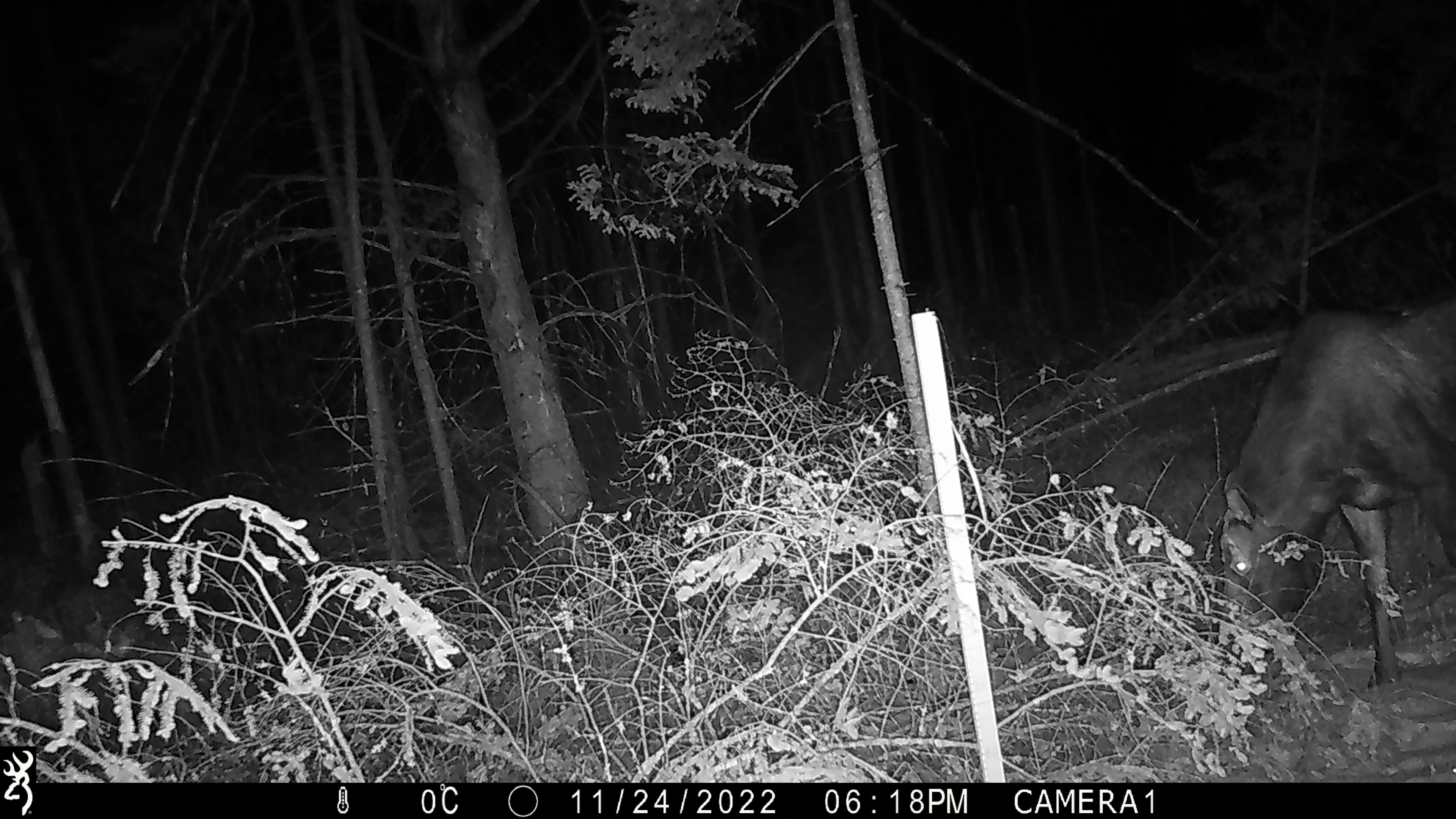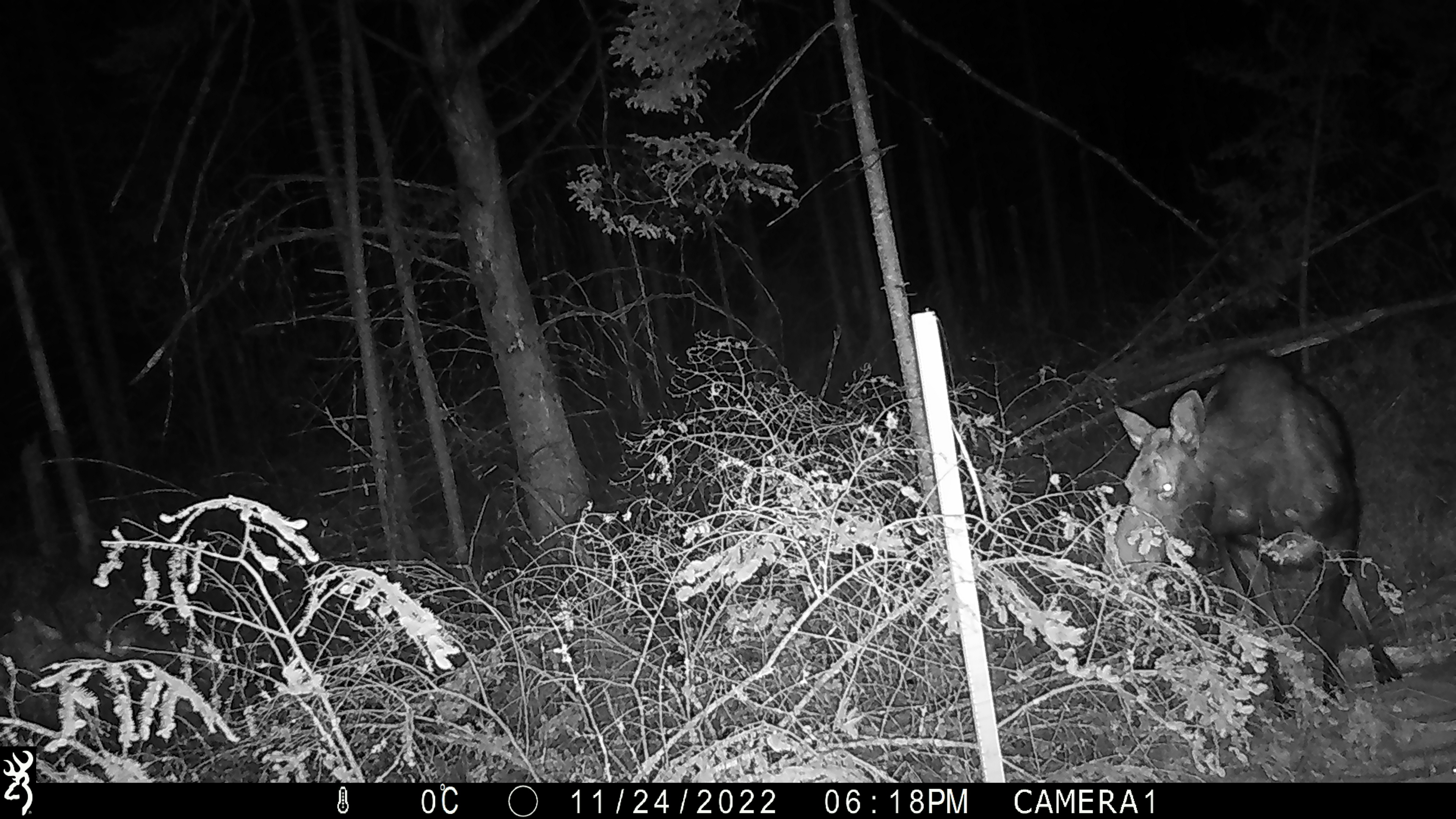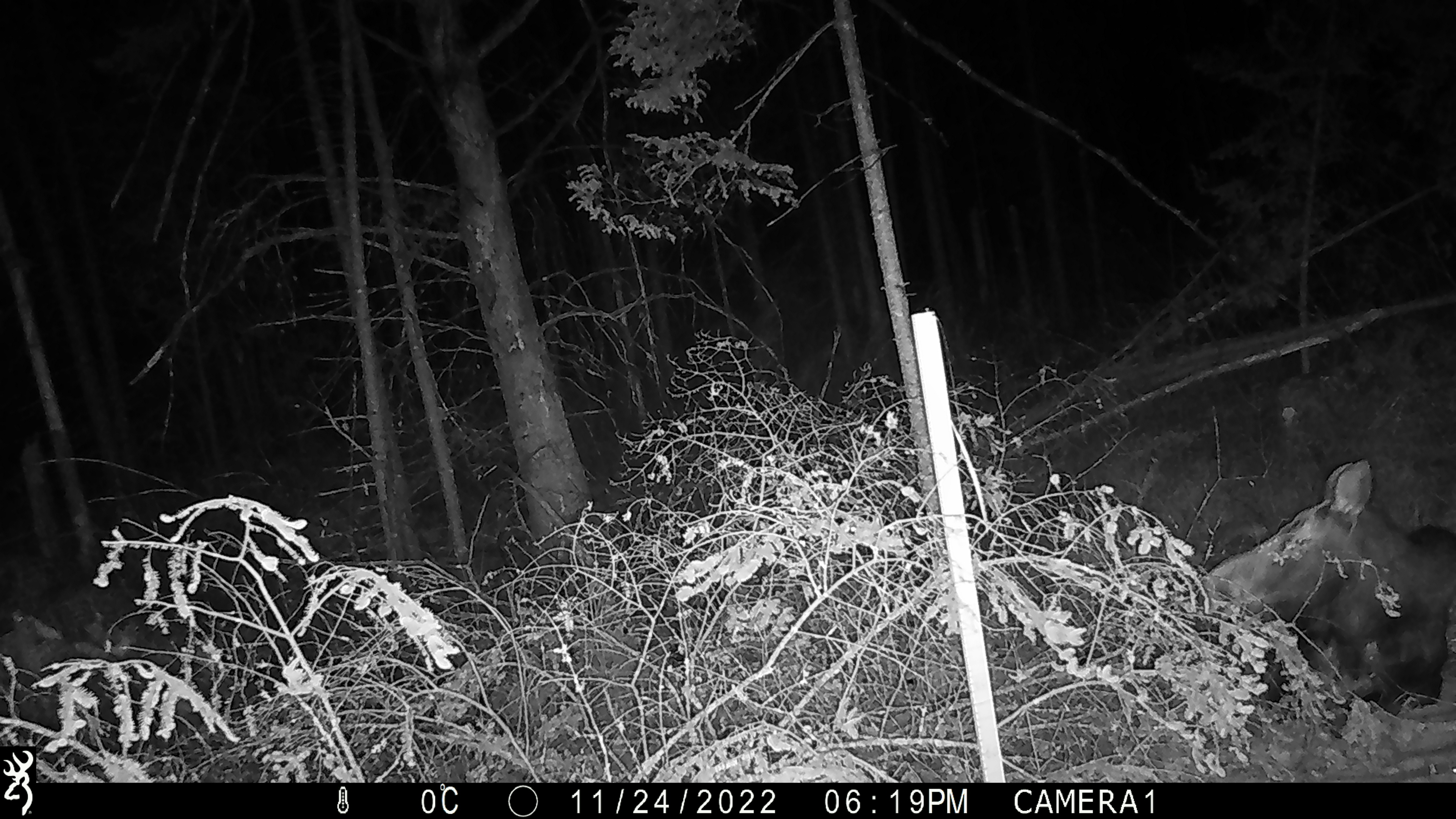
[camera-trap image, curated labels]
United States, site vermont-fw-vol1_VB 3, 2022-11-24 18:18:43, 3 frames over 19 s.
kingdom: Animalia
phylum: Chordata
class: Mammalia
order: Artiodactyla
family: Cervidae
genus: Alces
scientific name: Alces alces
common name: moose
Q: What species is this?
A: Moose (Alces alces).